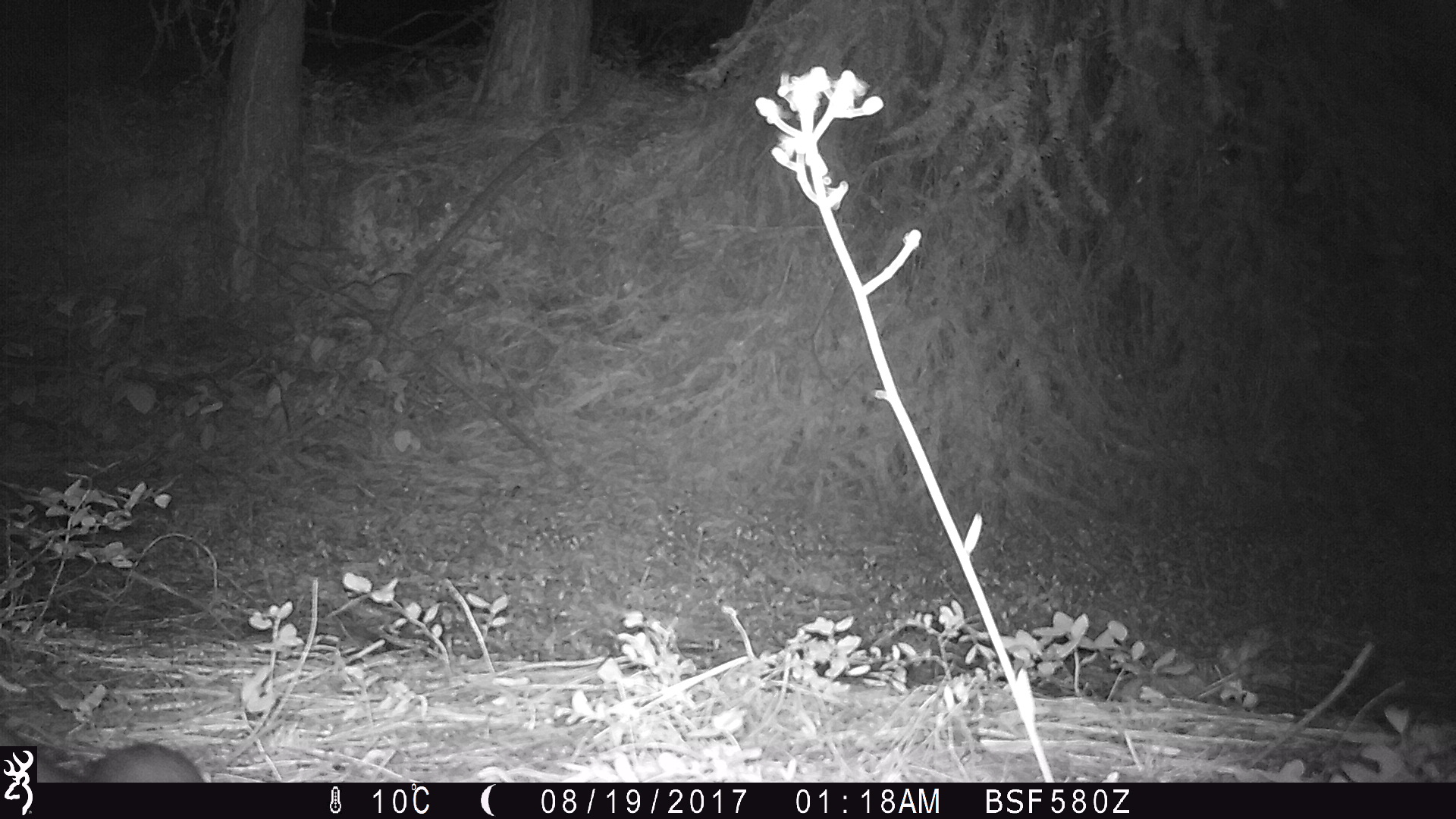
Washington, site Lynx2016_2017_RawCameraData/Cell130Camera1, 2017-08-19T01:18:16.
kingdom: Animalia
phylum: Chordata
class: Mammalia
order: Lagomorpha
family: Leporidae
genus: Lepus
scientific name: Lepus americanus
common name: snowshoe hare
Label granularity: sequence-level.